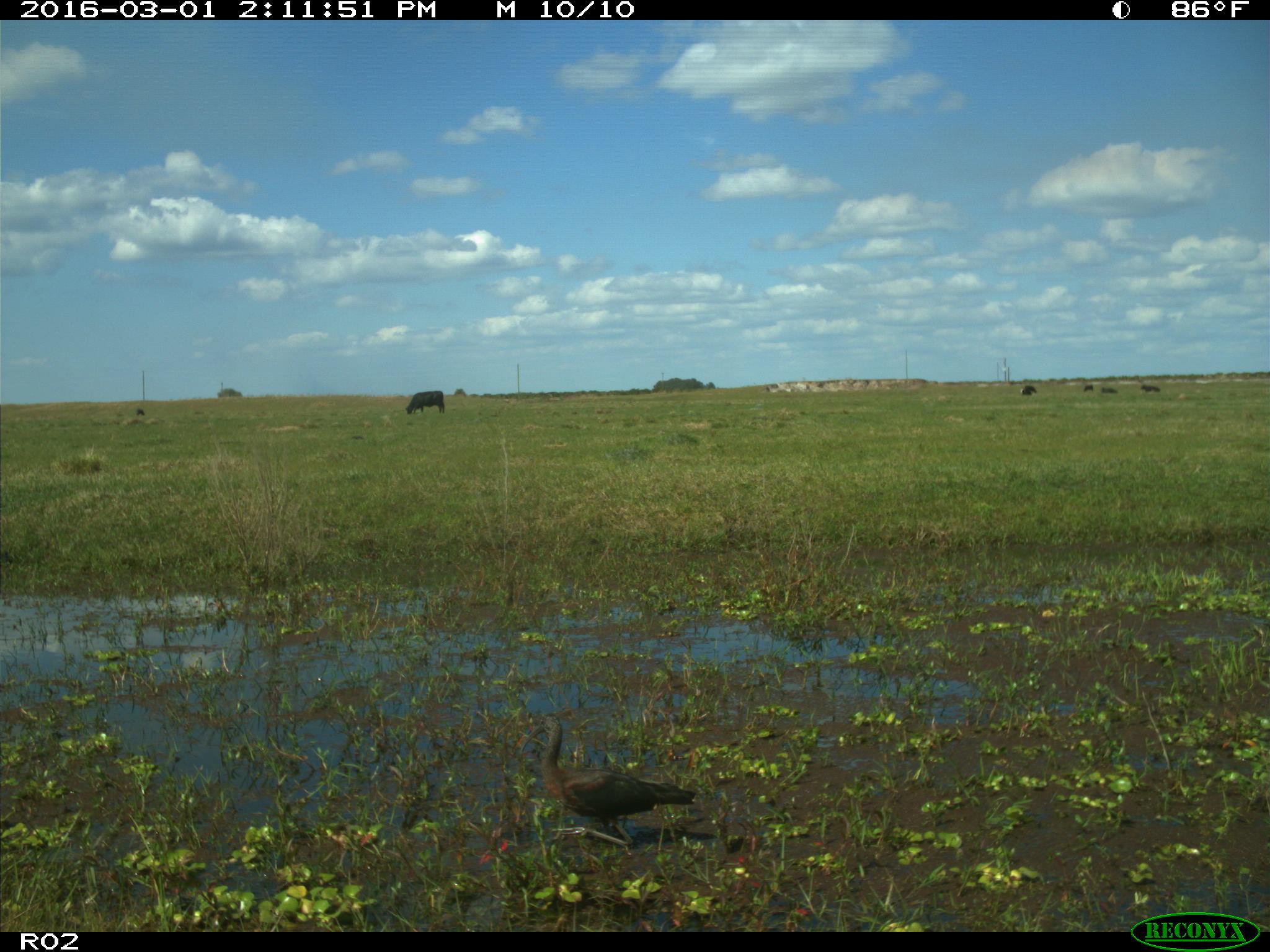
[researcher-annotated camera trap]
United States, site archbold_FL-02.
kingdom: Animalia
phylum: Chordata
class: Mammalia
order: Artiodactyla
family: Bovidae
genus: Bos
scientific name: Bos taurus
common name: domestic cow